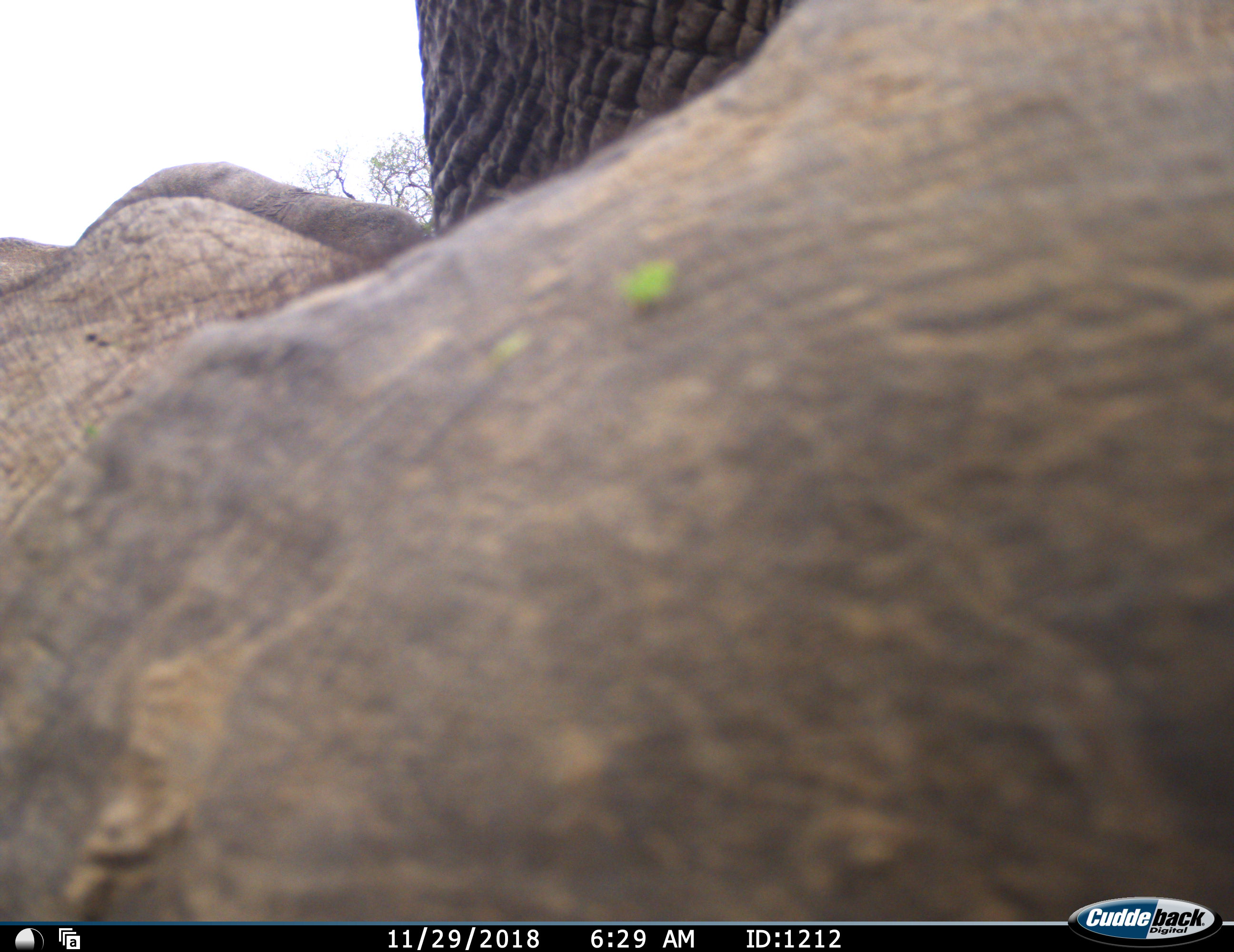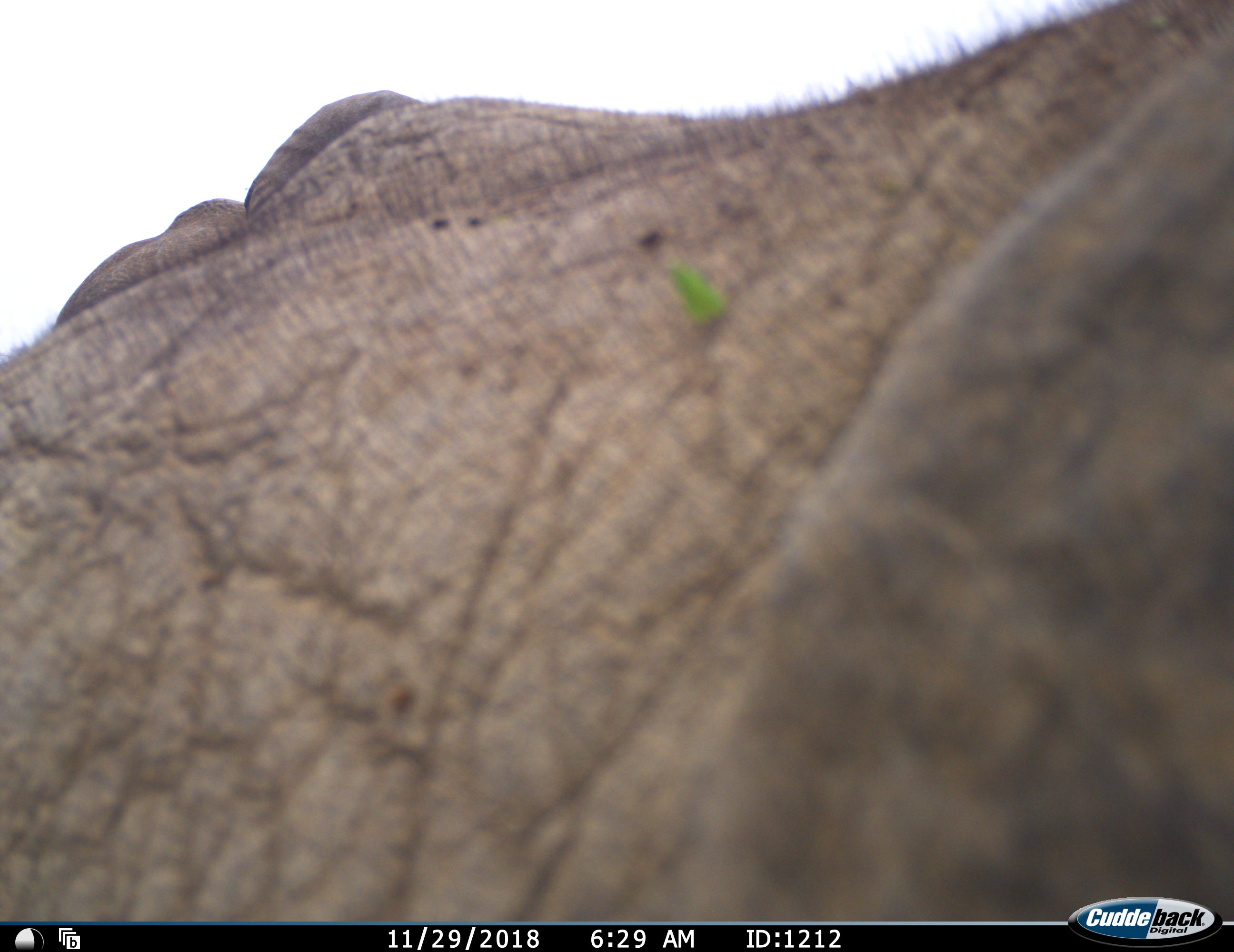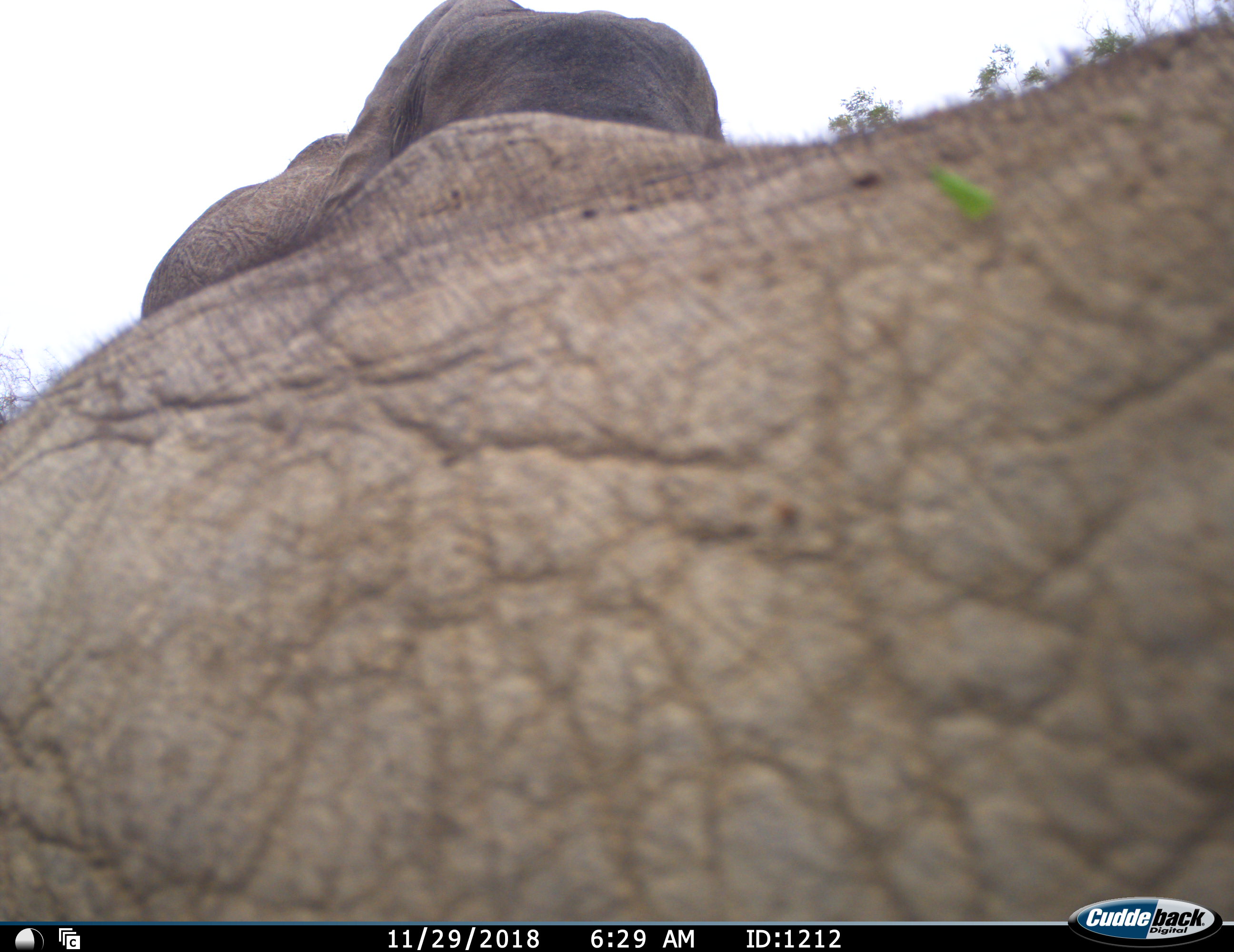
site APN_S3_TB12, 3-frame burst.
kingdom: Animalia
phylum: Chordata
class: Mammalia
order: Proboscidea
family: Elephantidae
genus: Loxodonta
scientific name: Loxodonta africana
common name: african bush elephant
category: elephant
Elephant (african bush elephant) (Loxodonta africana), count 1. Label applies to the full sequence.